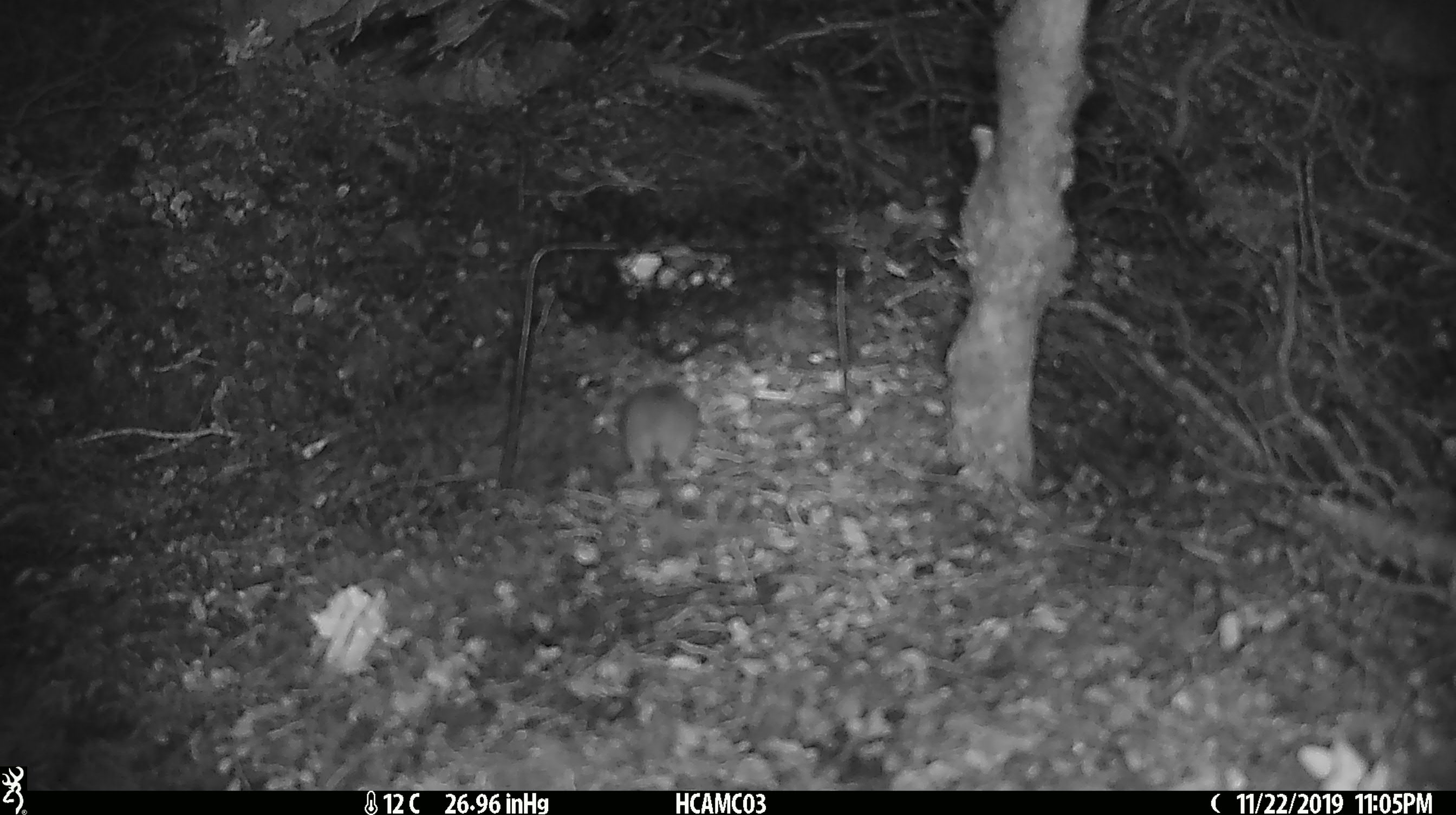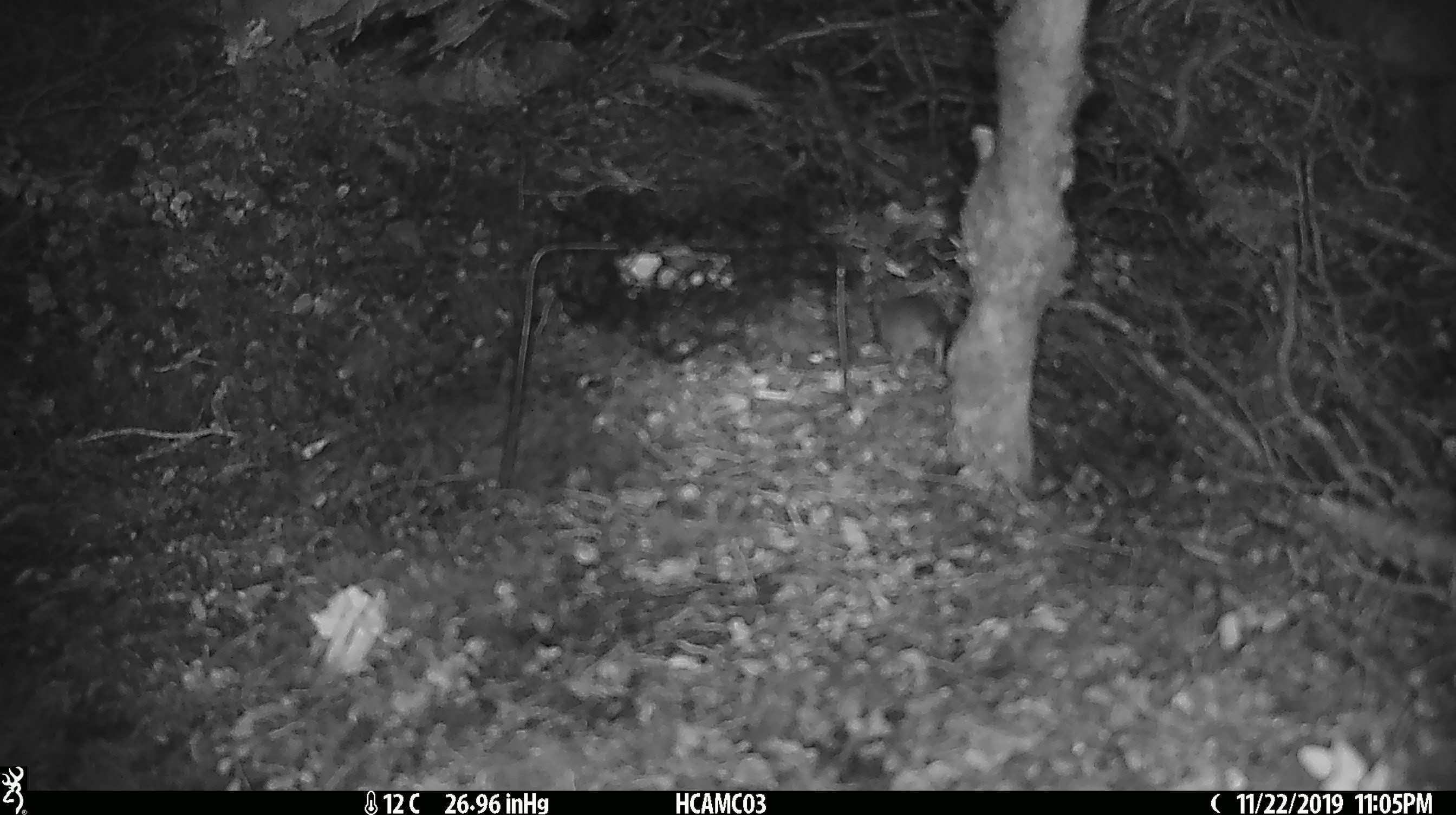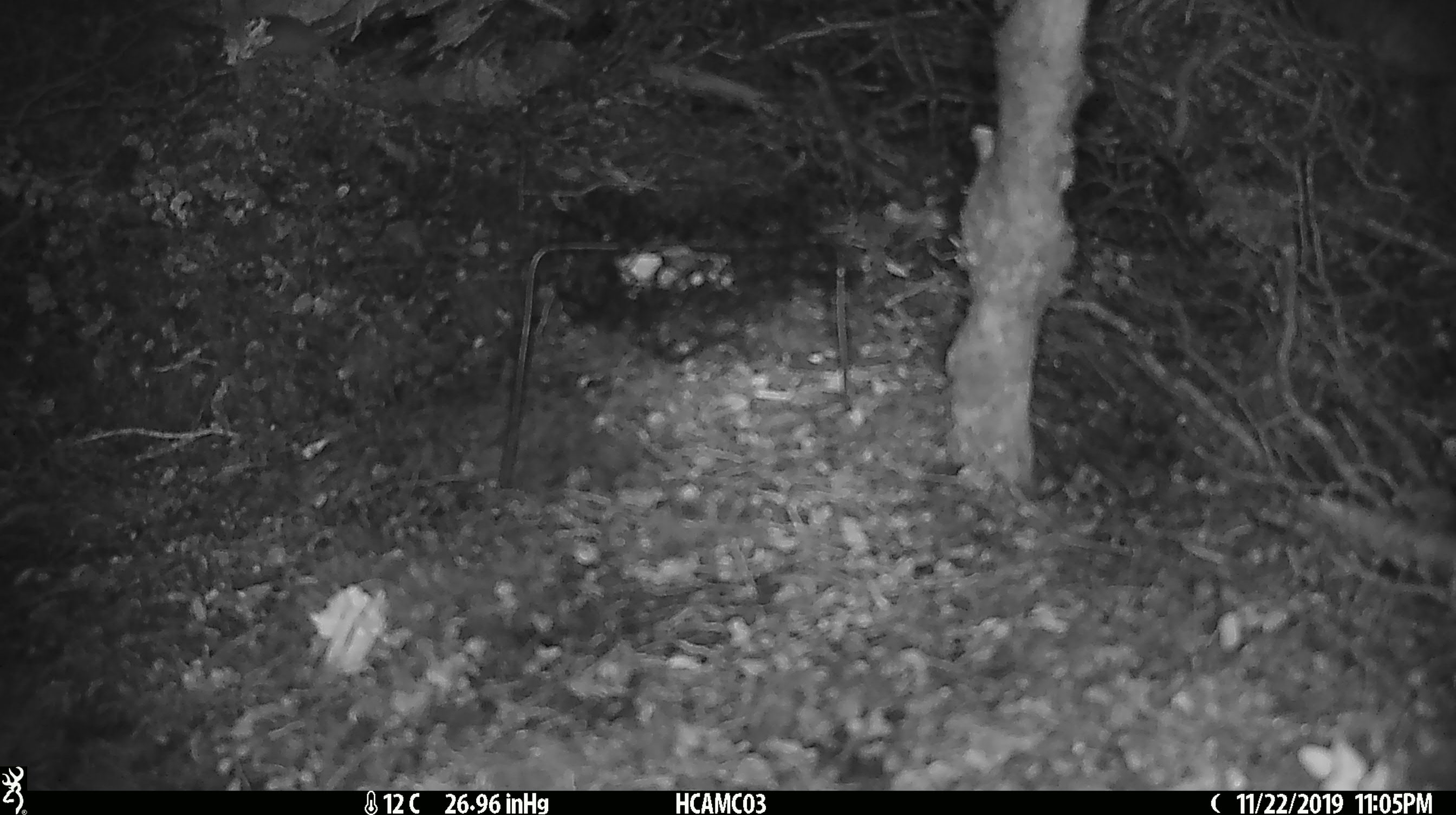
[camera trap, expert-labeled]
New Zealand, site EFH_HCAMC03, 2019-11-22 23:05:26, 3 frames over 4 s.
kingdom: Animalia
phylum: Chordata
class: Mammalia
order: Rodentia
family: Muridae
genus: Mus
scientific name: Mus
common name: mouse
Mouse (Mus).